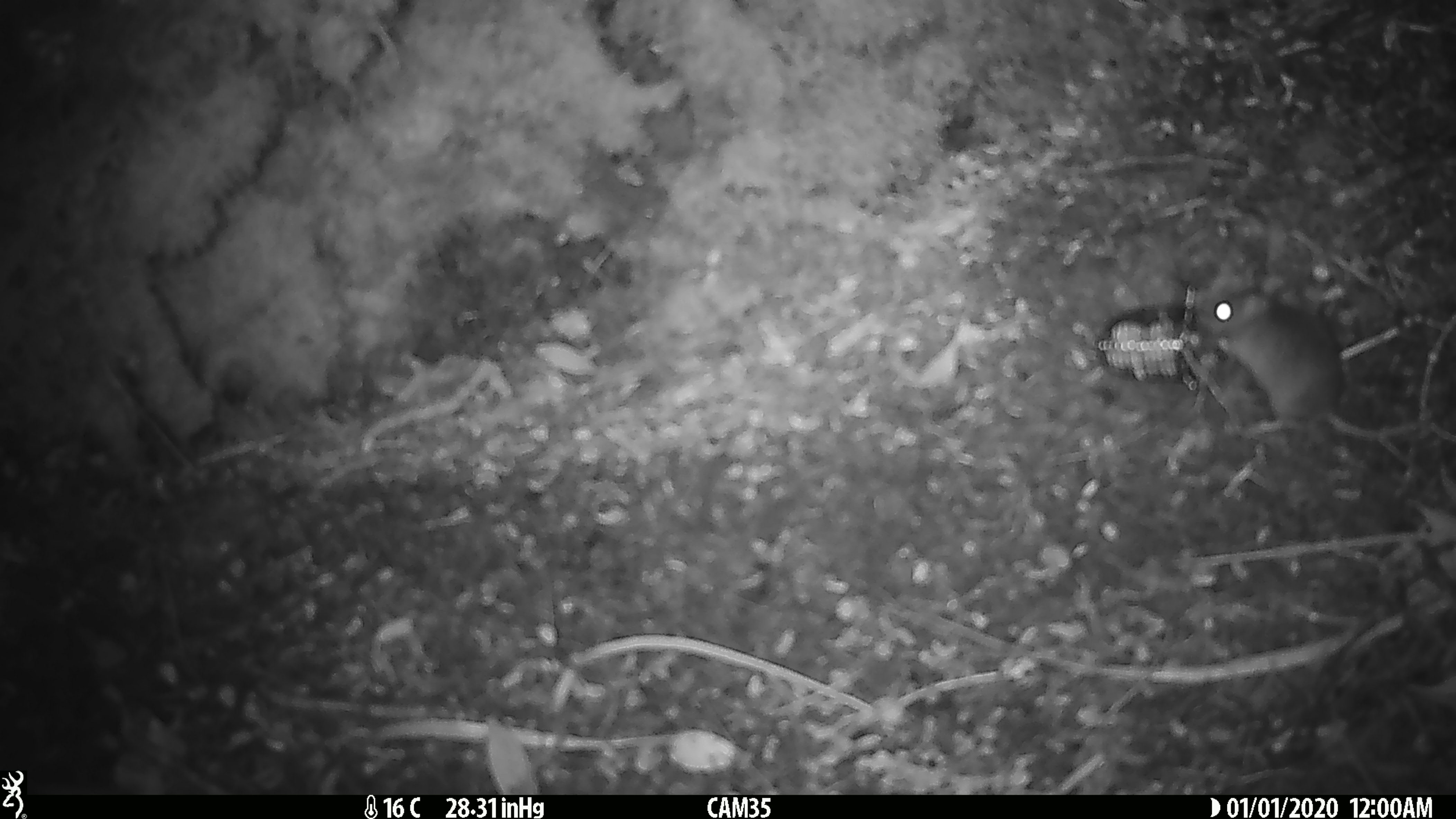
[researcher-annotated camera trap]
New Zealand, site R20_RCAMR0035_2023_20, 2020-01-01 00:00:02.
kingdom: Animalia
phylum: Chordata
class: Mammalia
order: Rodentia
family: Muridae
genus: Mus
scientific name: Mus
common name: mouse